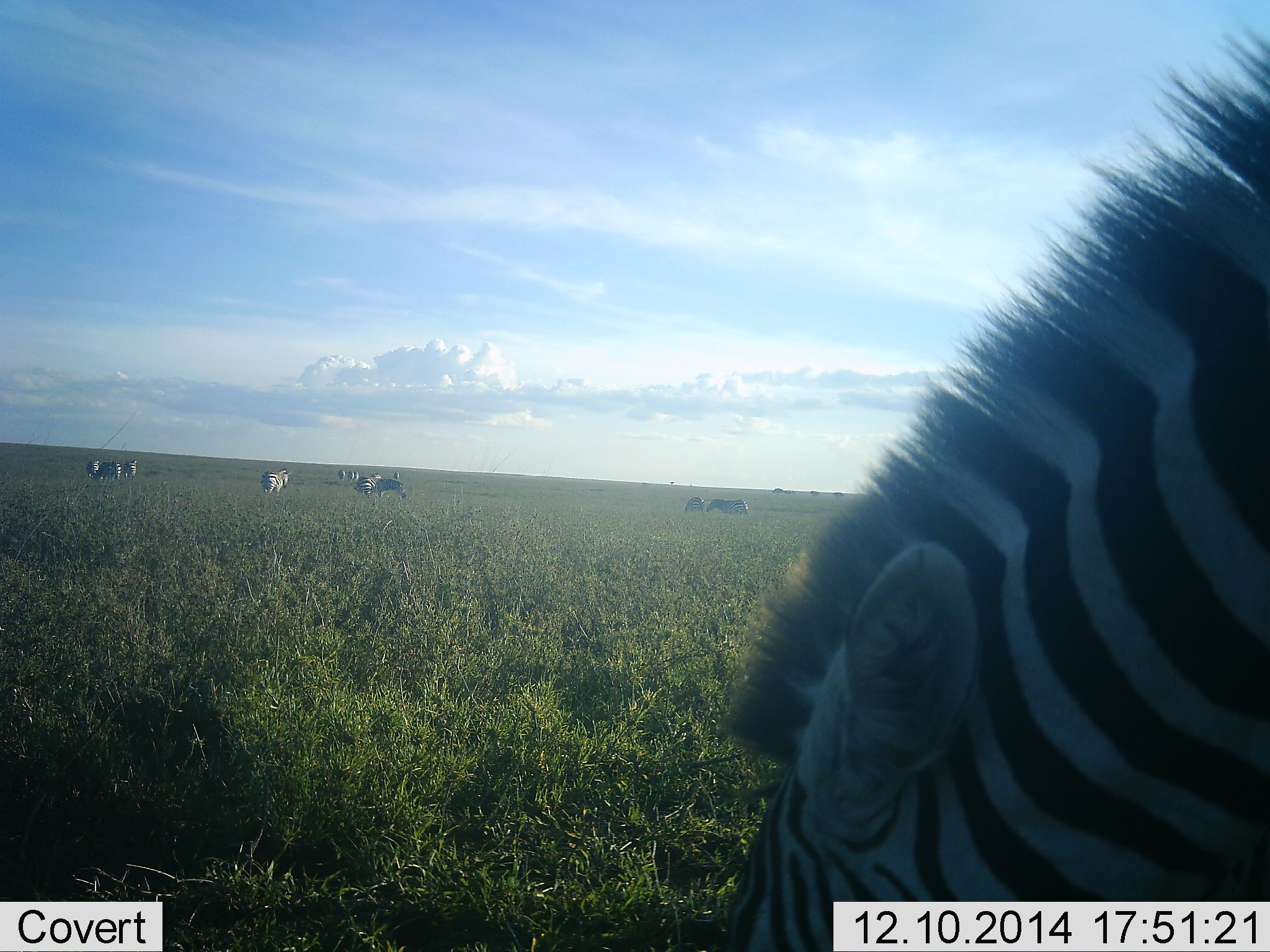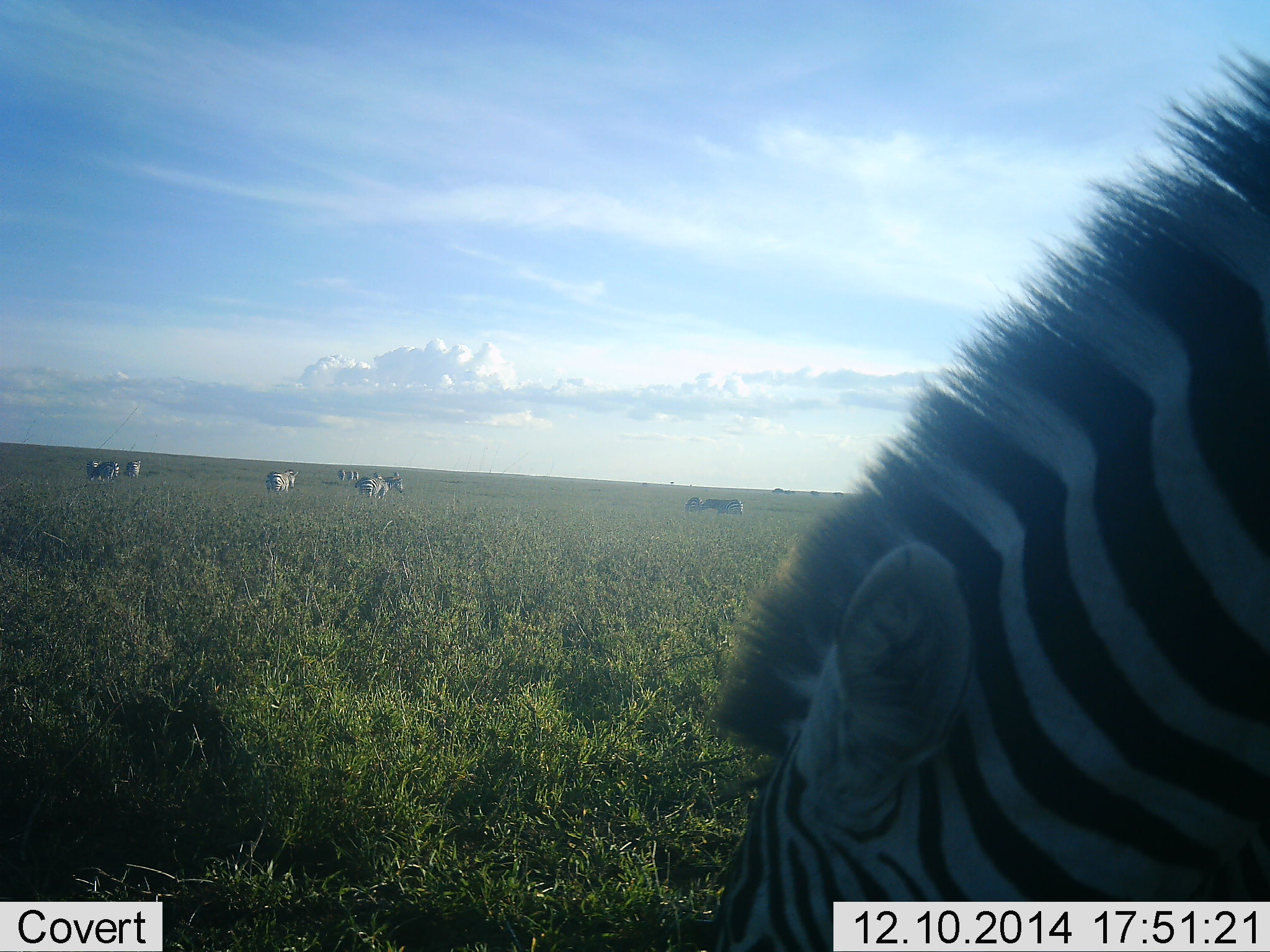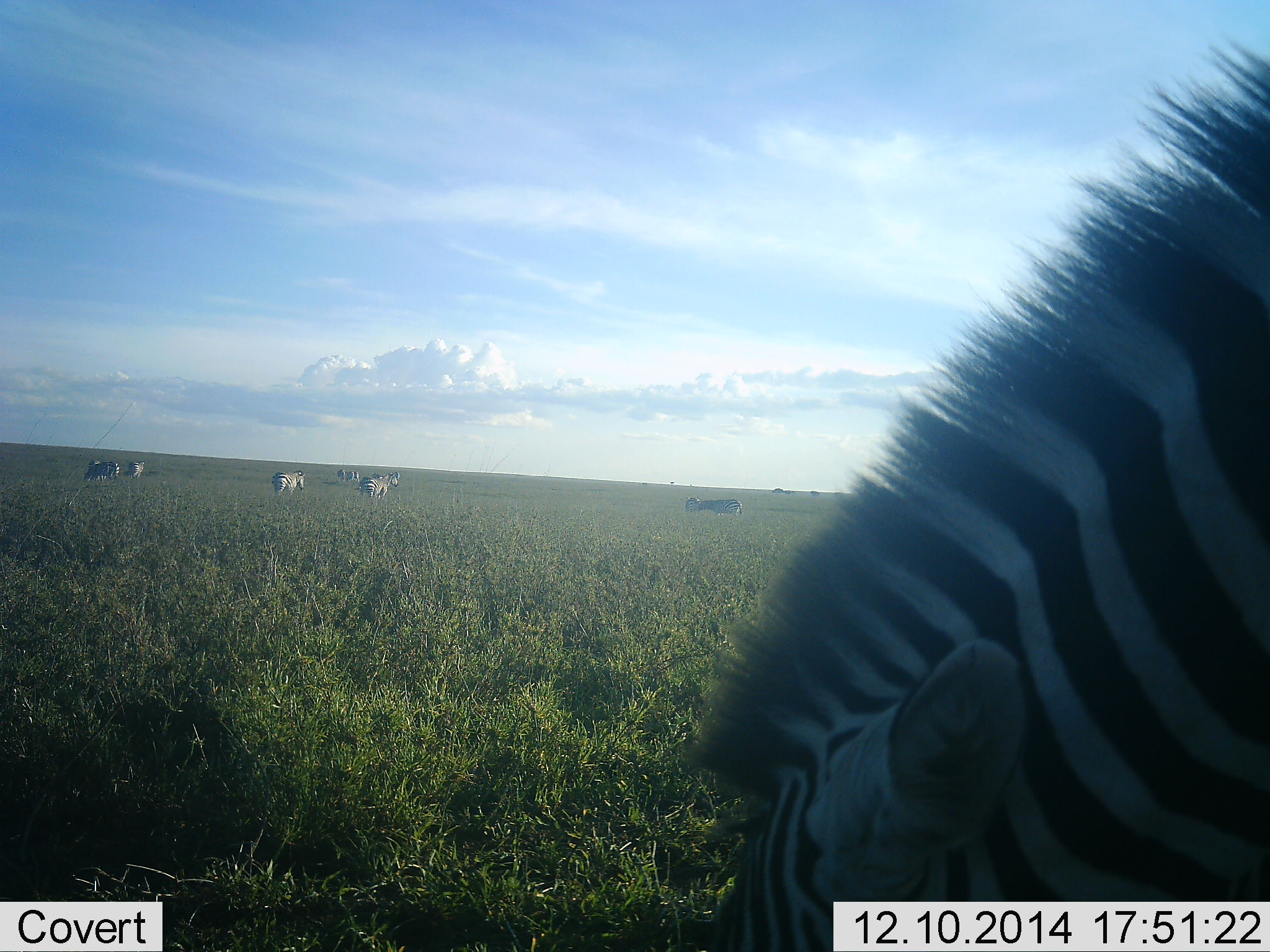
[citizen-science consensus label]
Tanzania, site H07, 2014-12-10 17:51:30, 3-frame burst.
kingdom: Animalia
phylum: Chordata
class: Mammalia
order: Perissodactyla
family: Equidae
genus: Equus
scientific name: Equus quagga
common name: plains zebra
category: zebra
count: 8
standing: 50%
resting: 0%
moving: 8%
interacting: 0%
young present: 0%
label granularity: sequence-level